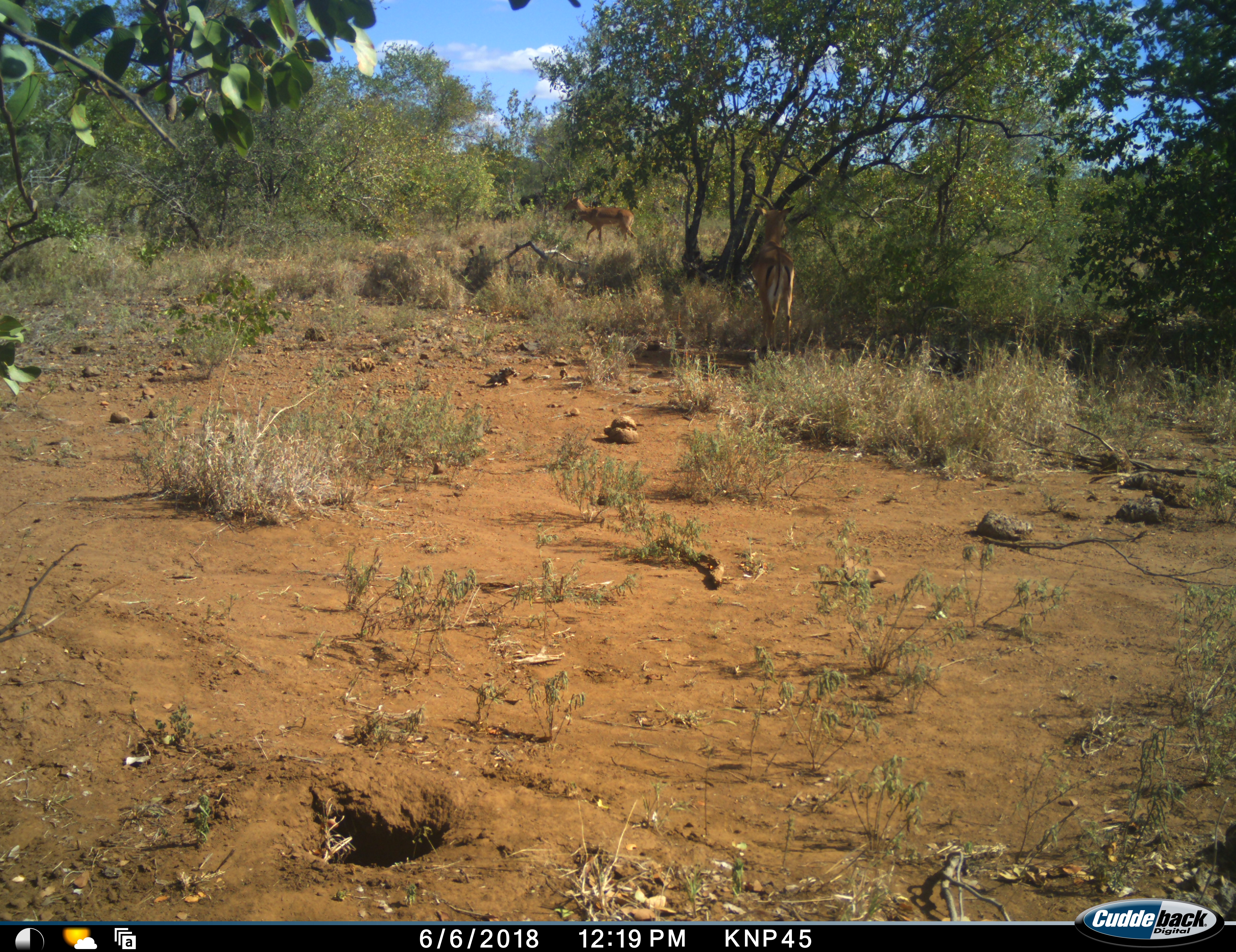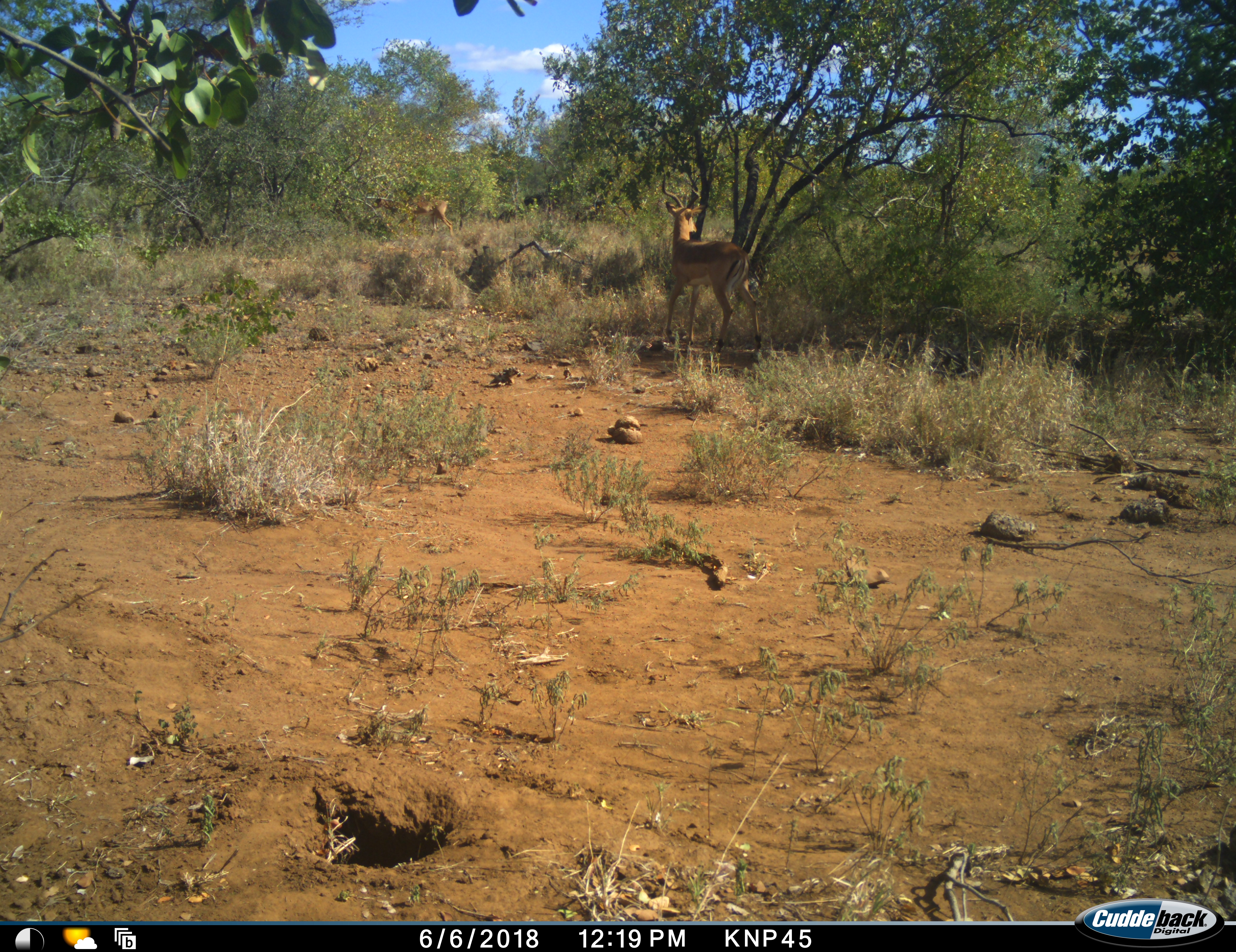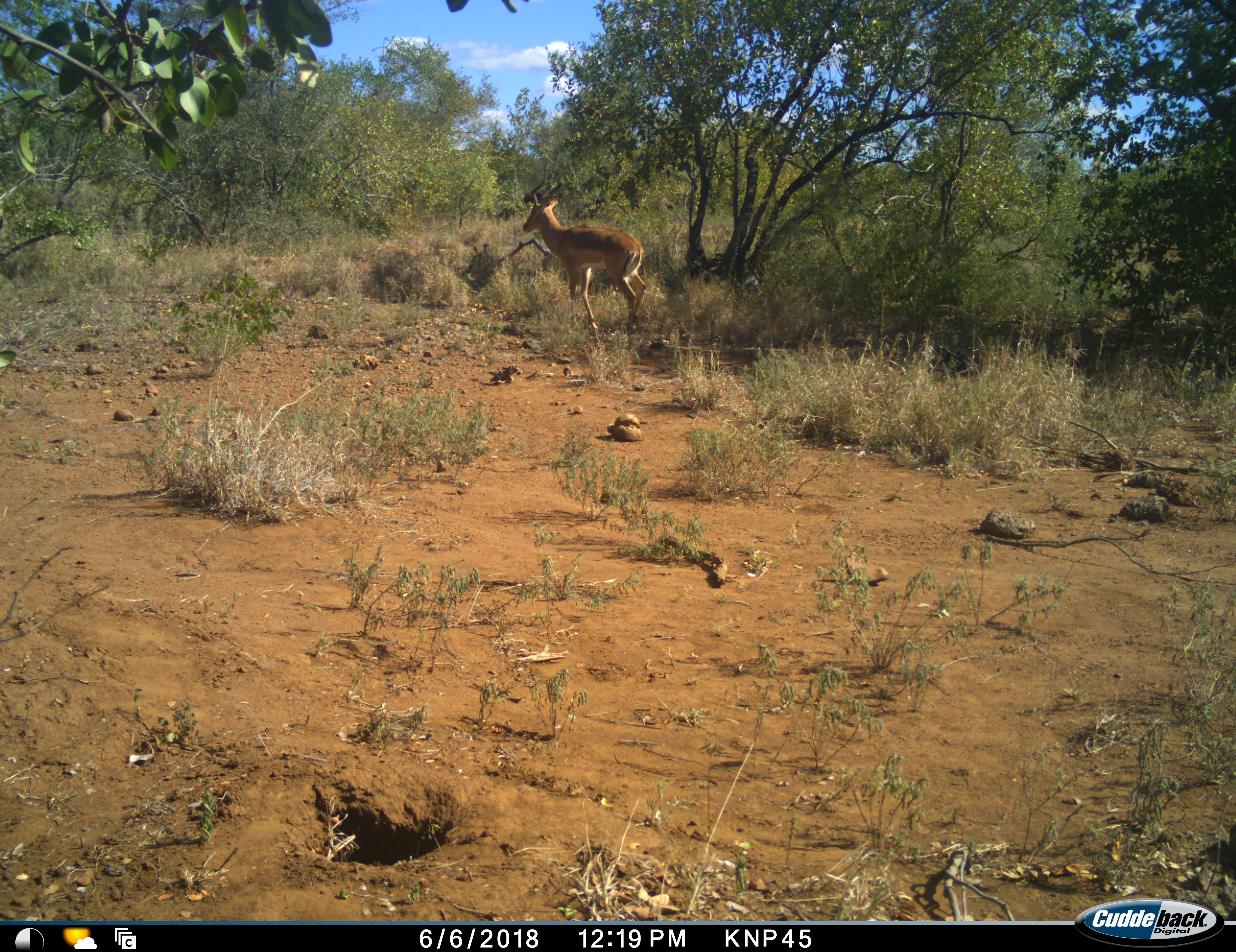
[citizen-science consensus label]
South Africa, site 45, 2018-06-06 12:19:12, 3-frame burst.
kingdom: Animalia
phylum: Chordata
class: Mammalia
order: Artiodactyla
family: Bovidae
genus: Aepyceros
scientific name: Aepyceros melampus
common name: impala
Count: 2.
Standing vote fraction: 22%.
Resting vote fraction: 0%.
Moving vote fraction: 100%.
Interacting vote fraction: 0%.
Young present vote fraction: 0%.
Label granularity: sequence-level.